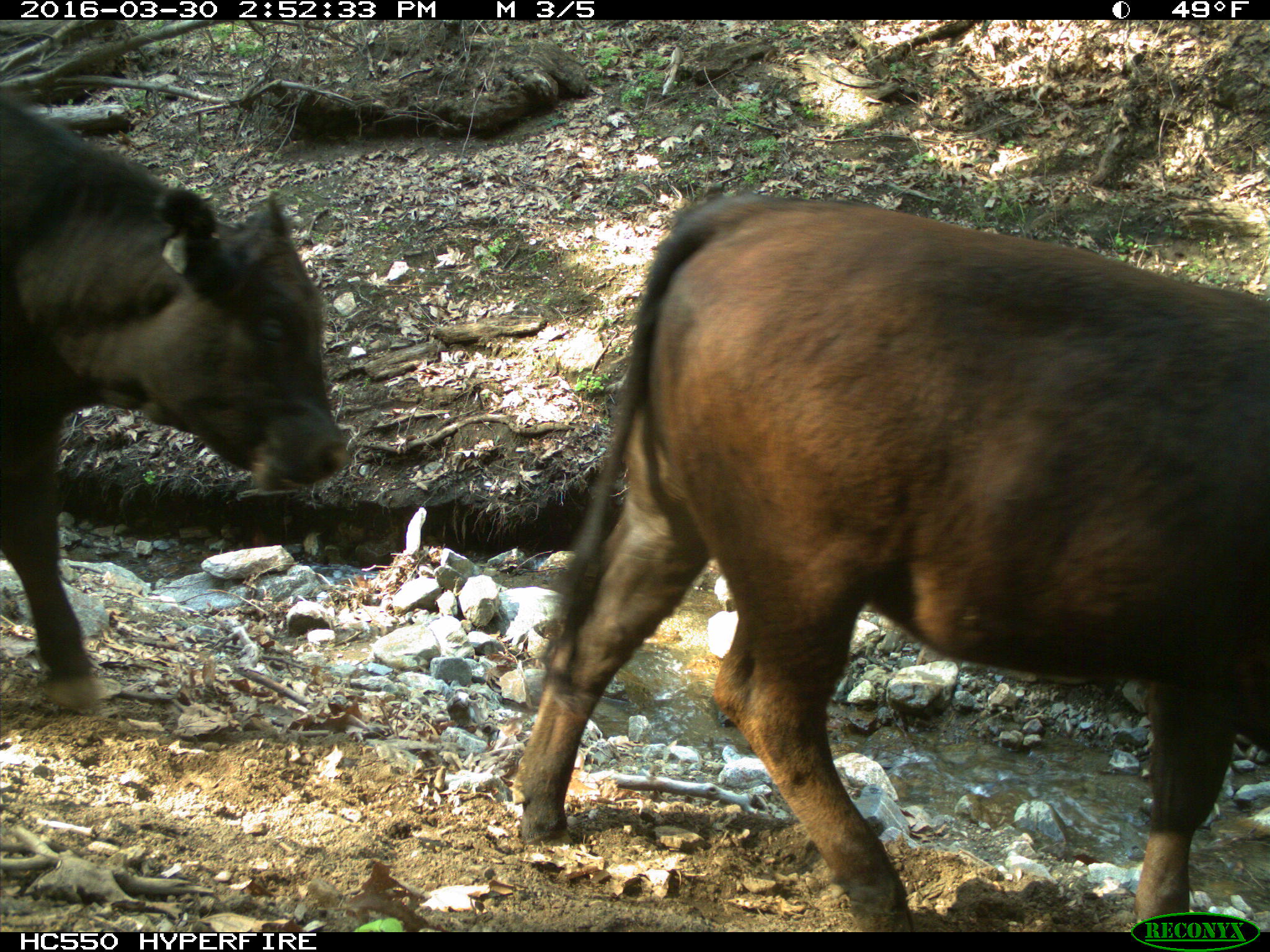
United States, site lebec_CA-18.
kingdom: Animalia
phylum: Chordata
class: Mammalia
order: Artiodactyla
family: Bovidae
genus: Bos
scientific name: Bos taurus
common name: domestic cow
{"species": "Bos taurus (domestic cow)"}